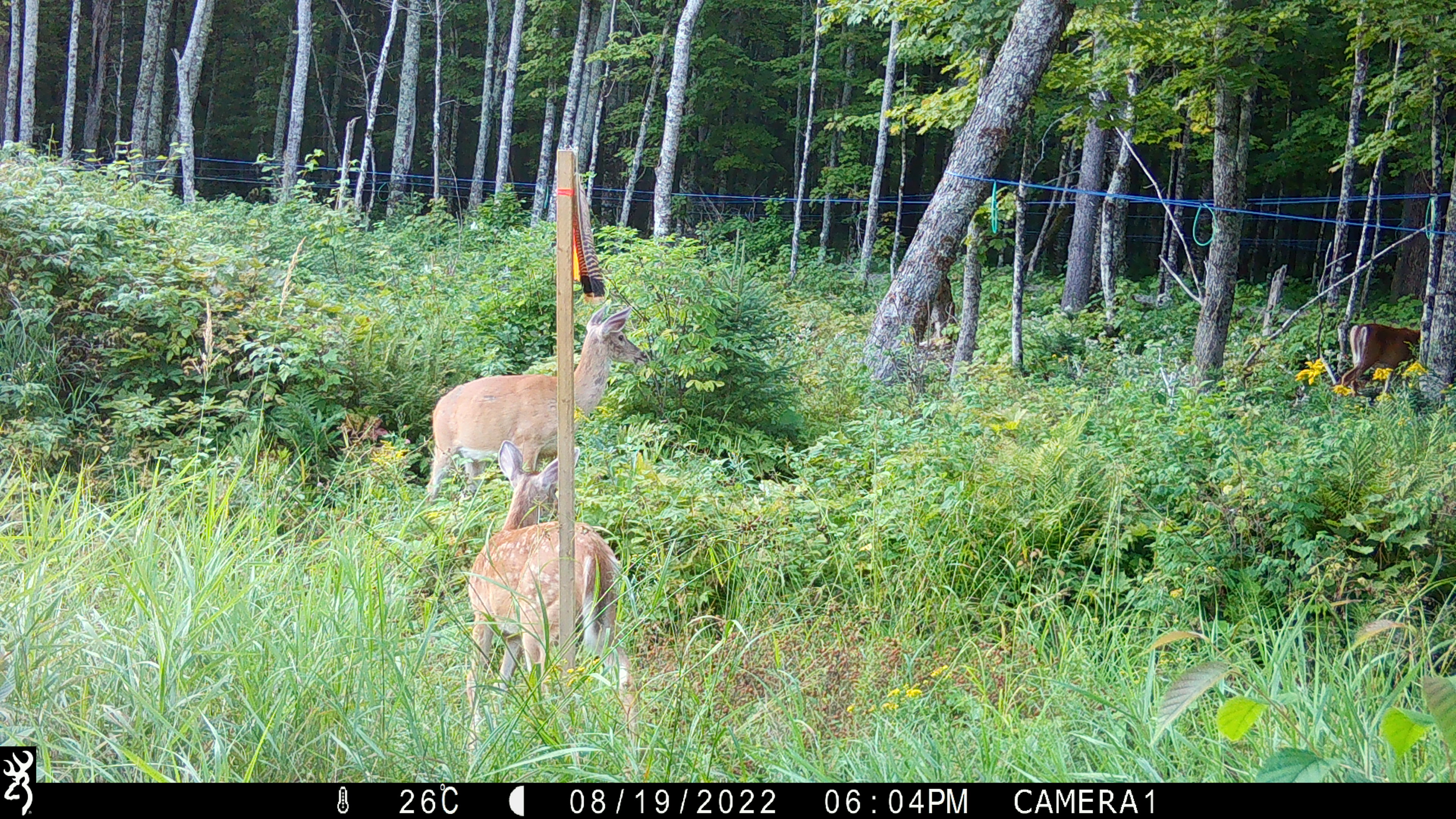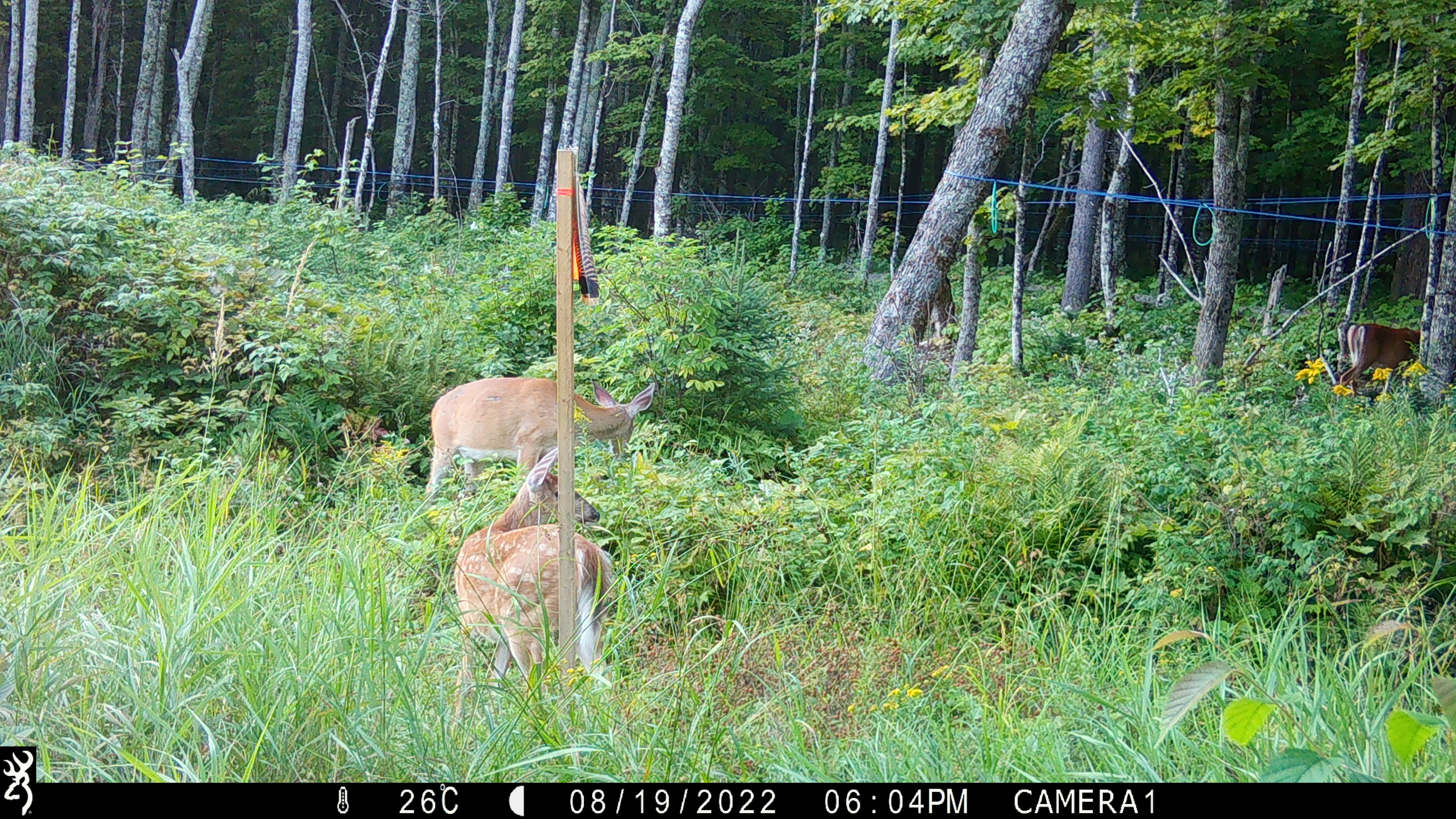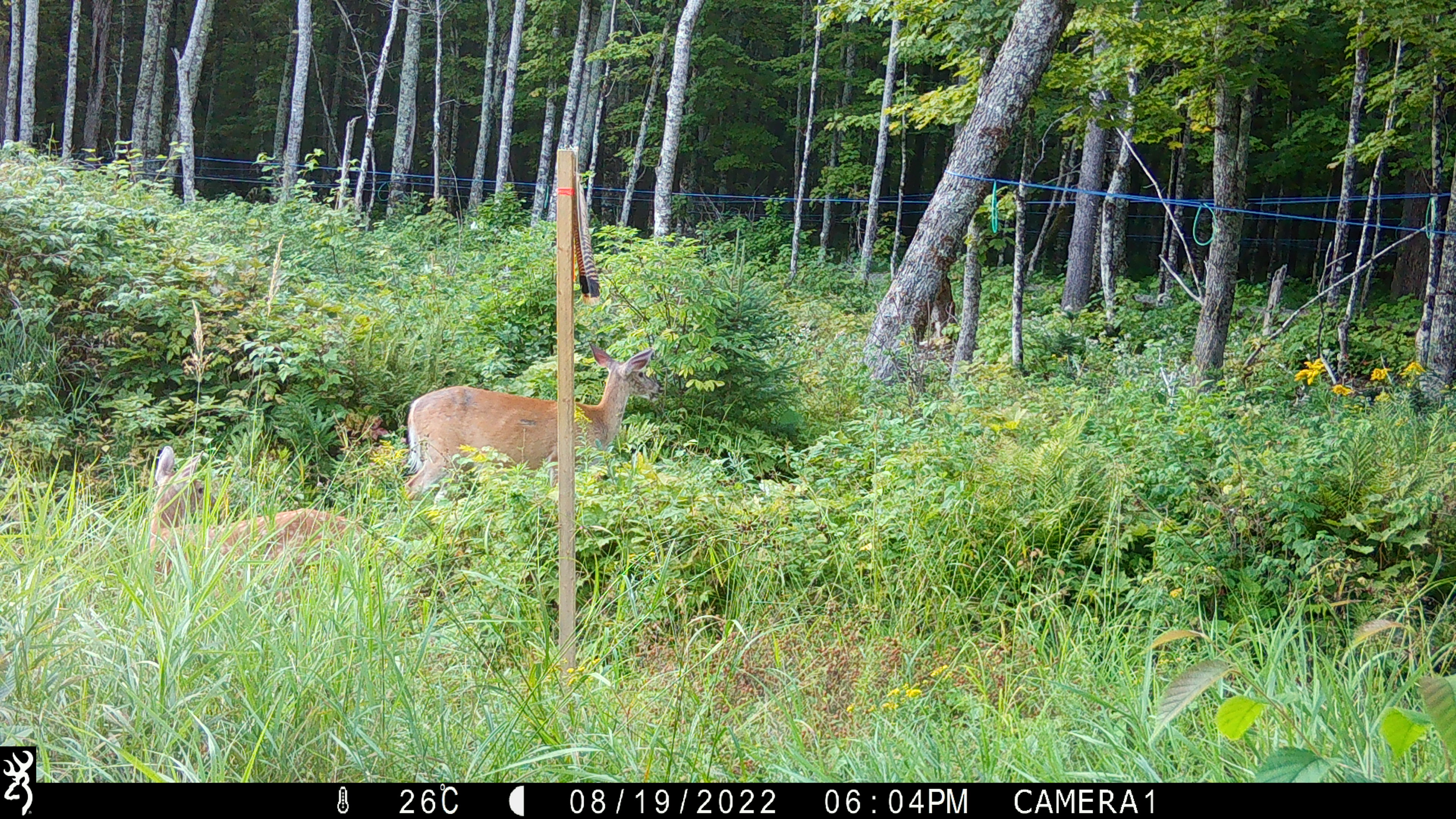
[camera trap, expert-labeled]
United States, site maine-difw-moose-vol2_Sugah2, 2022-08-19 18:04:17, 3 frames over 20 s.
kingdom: Animalia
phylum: Chordata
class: Mammalia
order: Artiodactyla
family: Cervidae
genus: Odocoileus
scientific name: Odocoileus virginianus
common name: white-tailed deer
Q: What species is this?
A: White-tailed deer (Odocoileus virginianus).